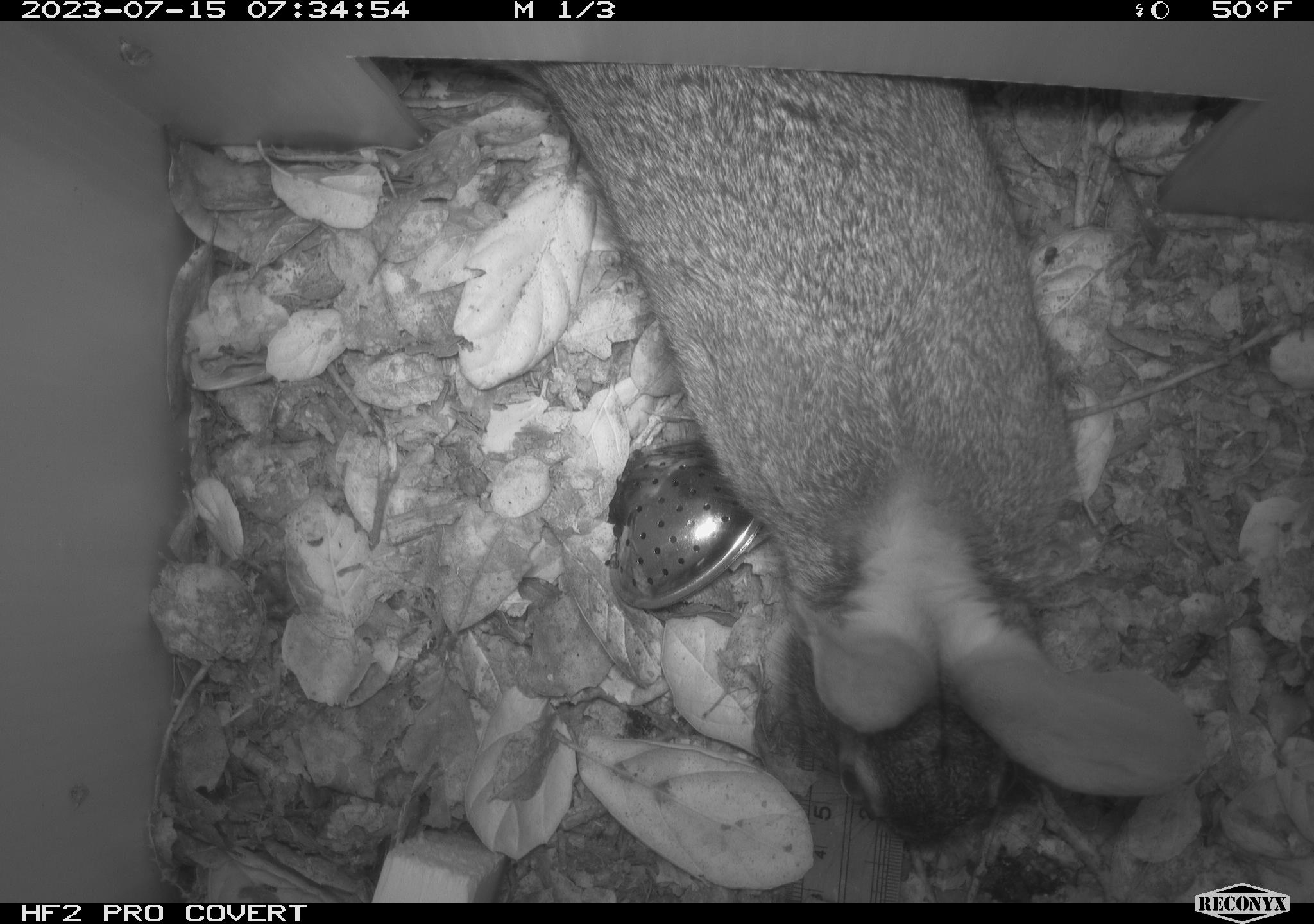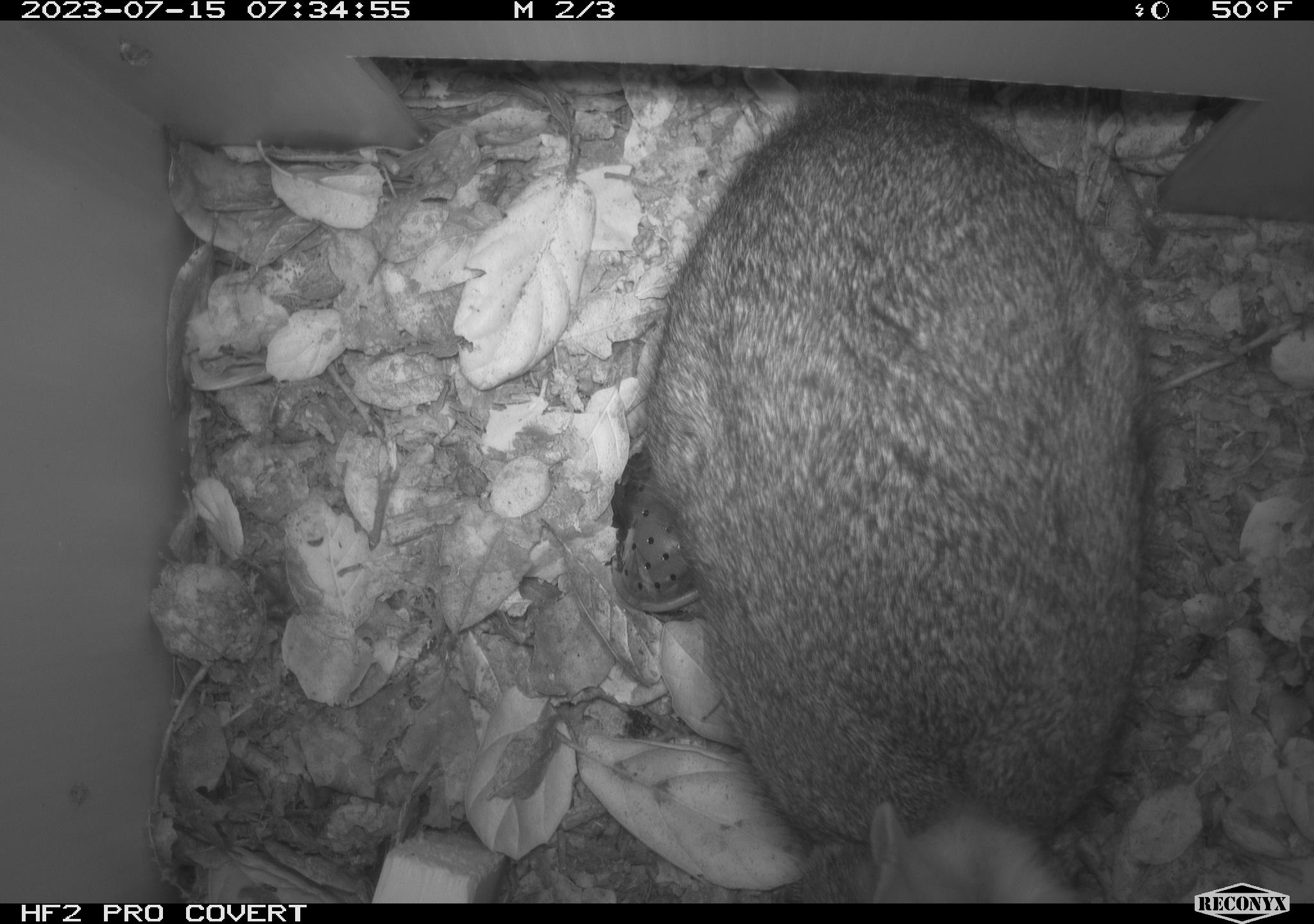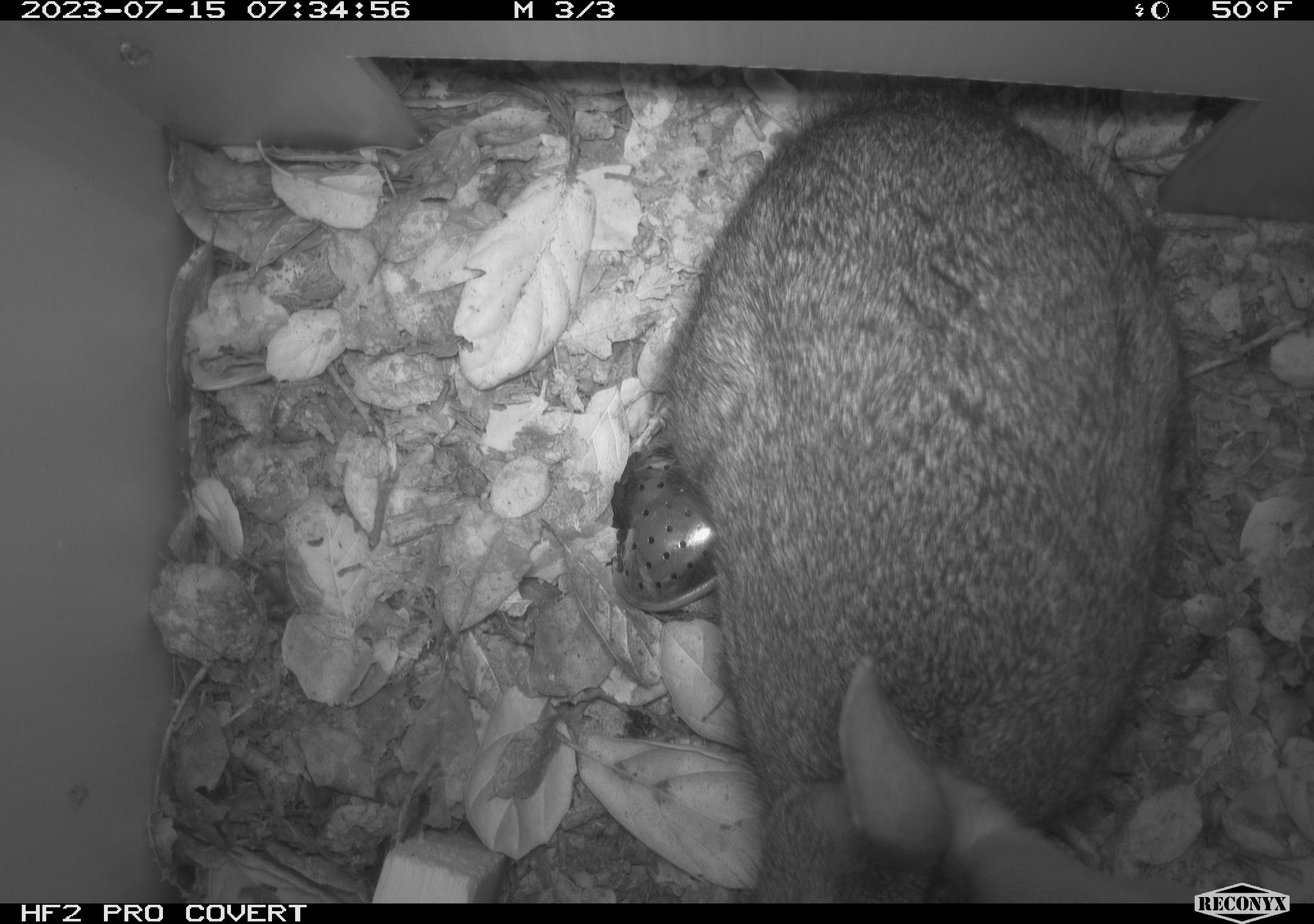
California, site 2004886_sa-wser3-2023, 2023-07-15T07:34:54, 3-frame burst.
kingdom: Animalia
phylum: Chordata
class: Mammalia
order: Lagomorpha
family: Leporidae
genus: Sylvilagus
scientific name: Sylvilagus bachmani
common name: brush rabbit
Brush rabbit (Sylvilagus bachmani).